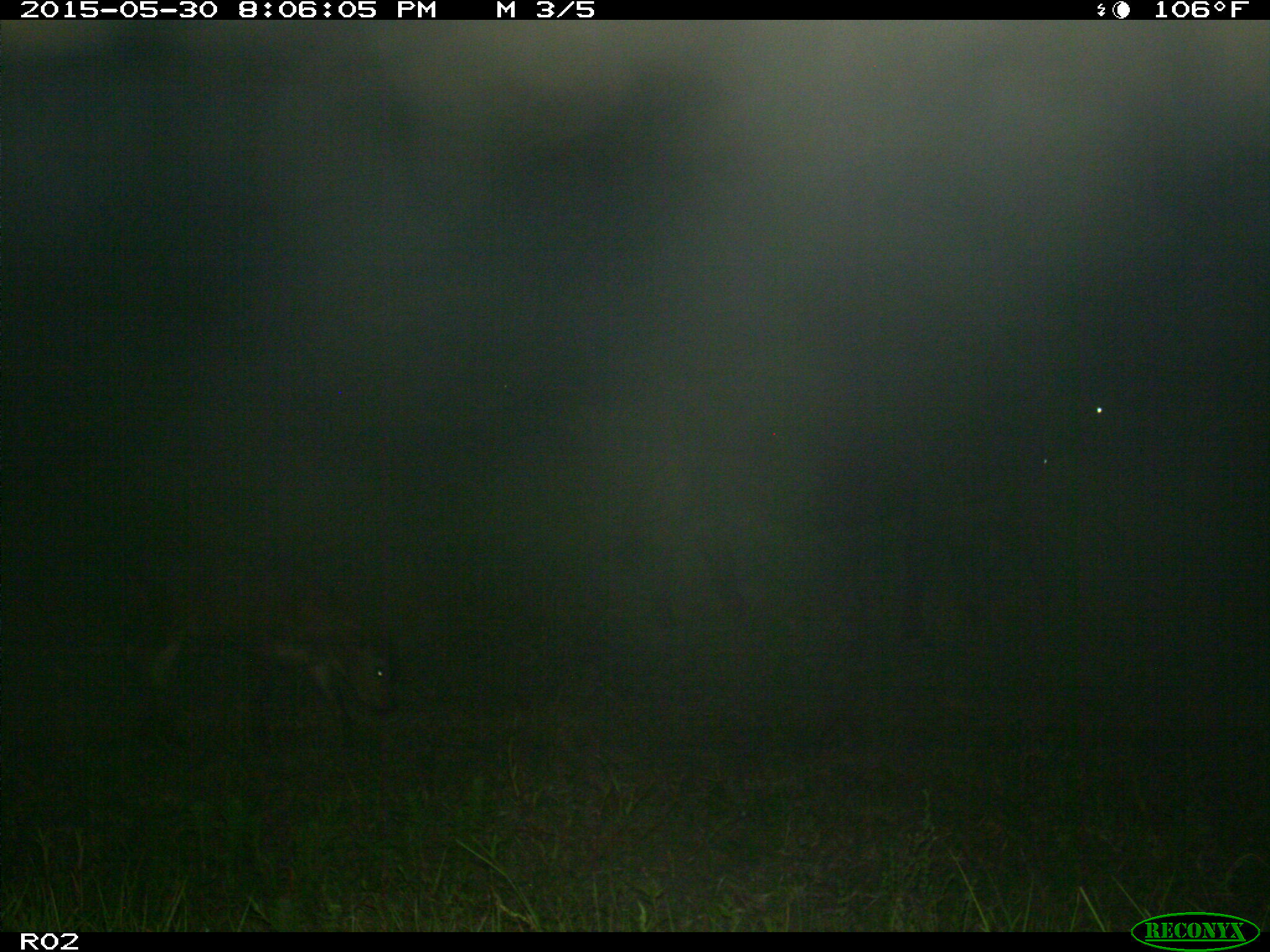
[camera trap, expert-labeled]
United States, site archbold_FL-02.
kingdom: Animalia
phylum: Chordata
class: Mammalia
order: Artiodactyla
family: Bovidae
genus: Bos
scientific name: Bos taurus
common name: domestic cow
Bos taurus (domestic cow).